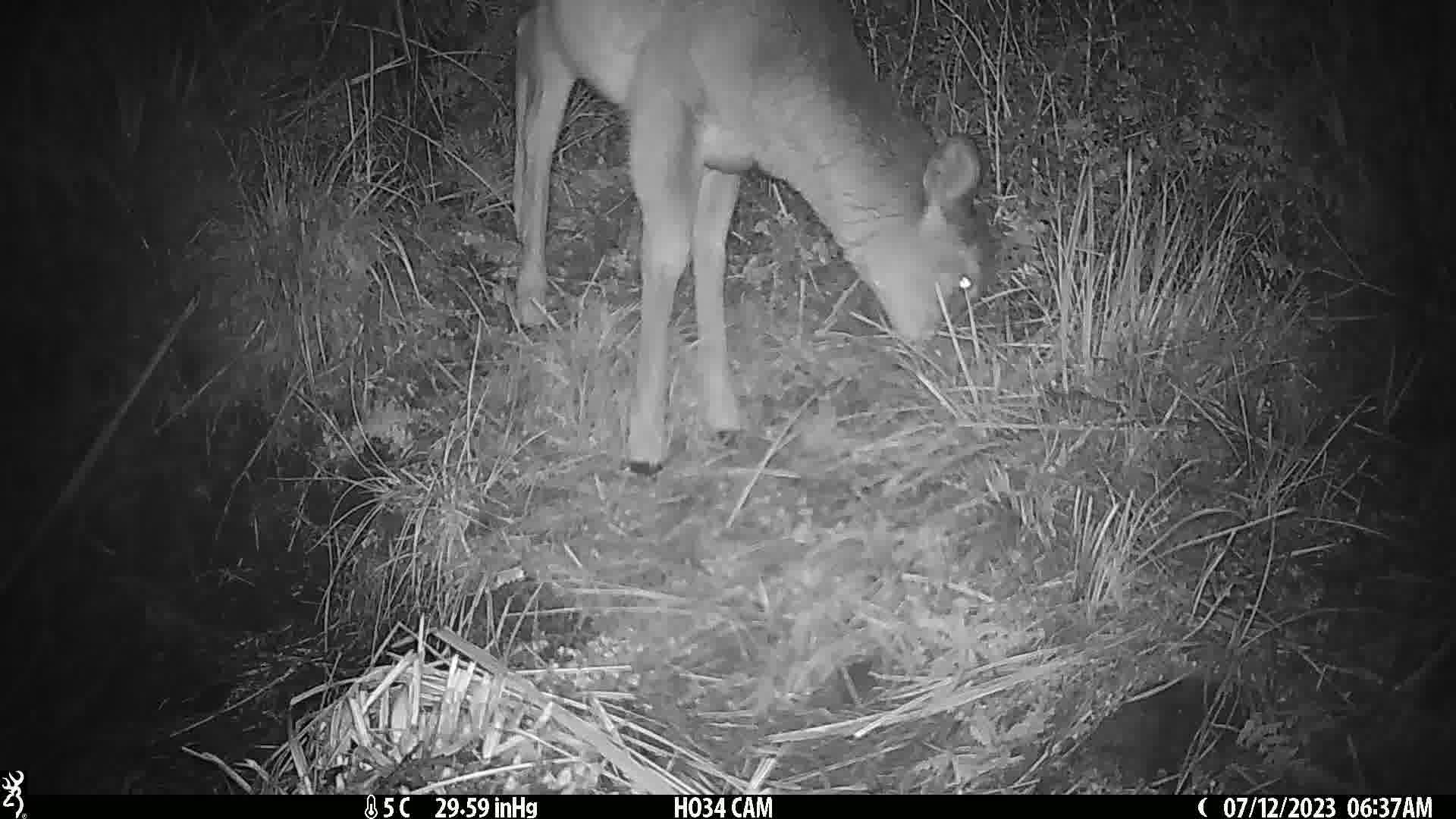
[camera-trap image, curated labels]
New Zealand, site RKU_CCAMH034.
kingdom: Animalia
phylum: Chordata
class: Mammalia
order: Artiodactyla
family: Cervidae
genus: Odocoileus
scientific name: Odocoileus virginianus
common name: white-tailed deer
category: white tailed deer